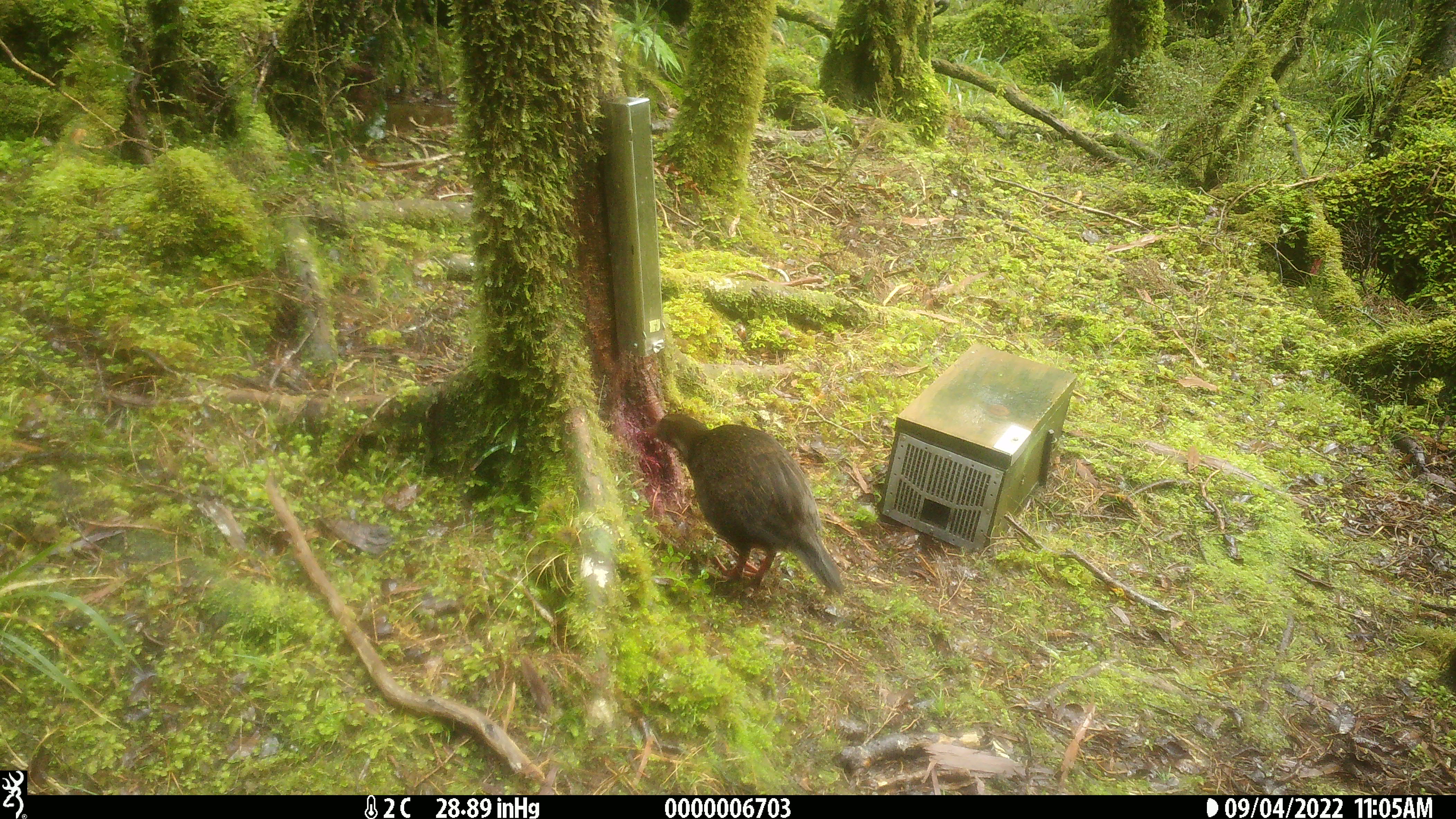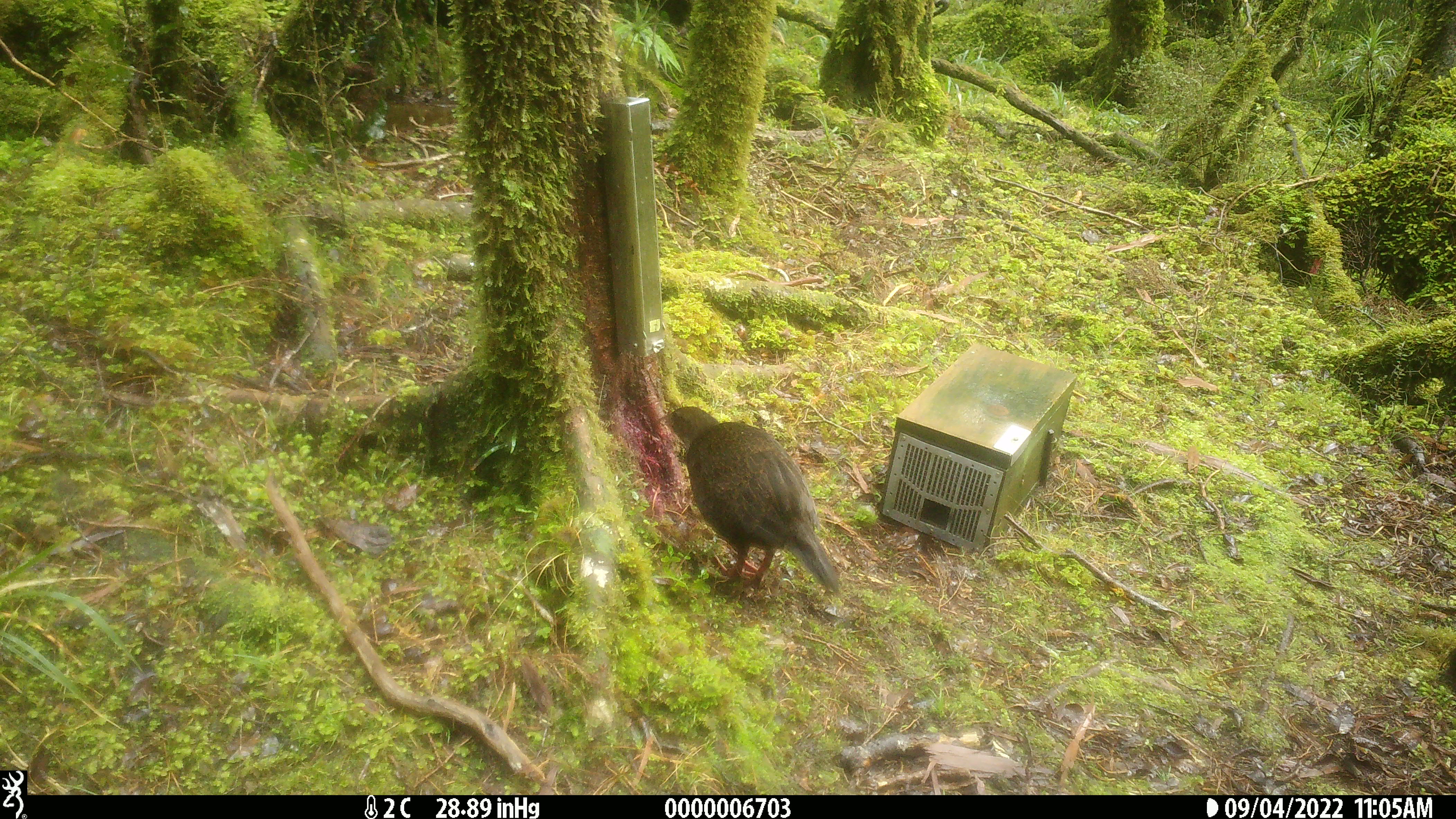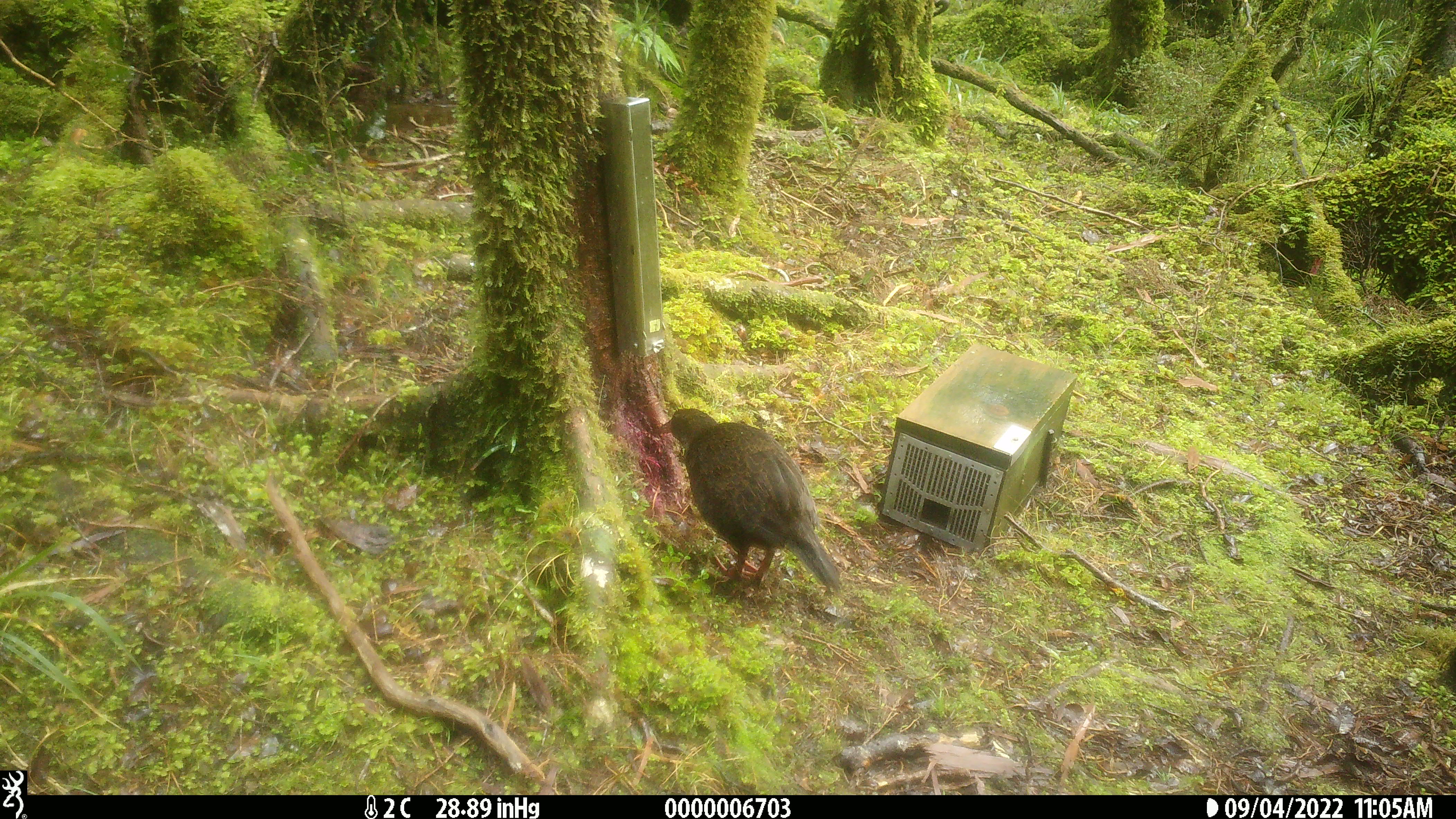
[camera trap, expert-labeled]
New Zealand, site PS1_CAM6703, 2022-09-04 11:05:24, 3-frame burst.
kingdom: Animalia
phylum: Chordata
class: Aves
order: Gruiformes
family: Rallidae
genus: Gallirallus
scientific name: Gallirallus australis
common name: weka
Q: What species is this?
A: Weka (Gallirallus australis).